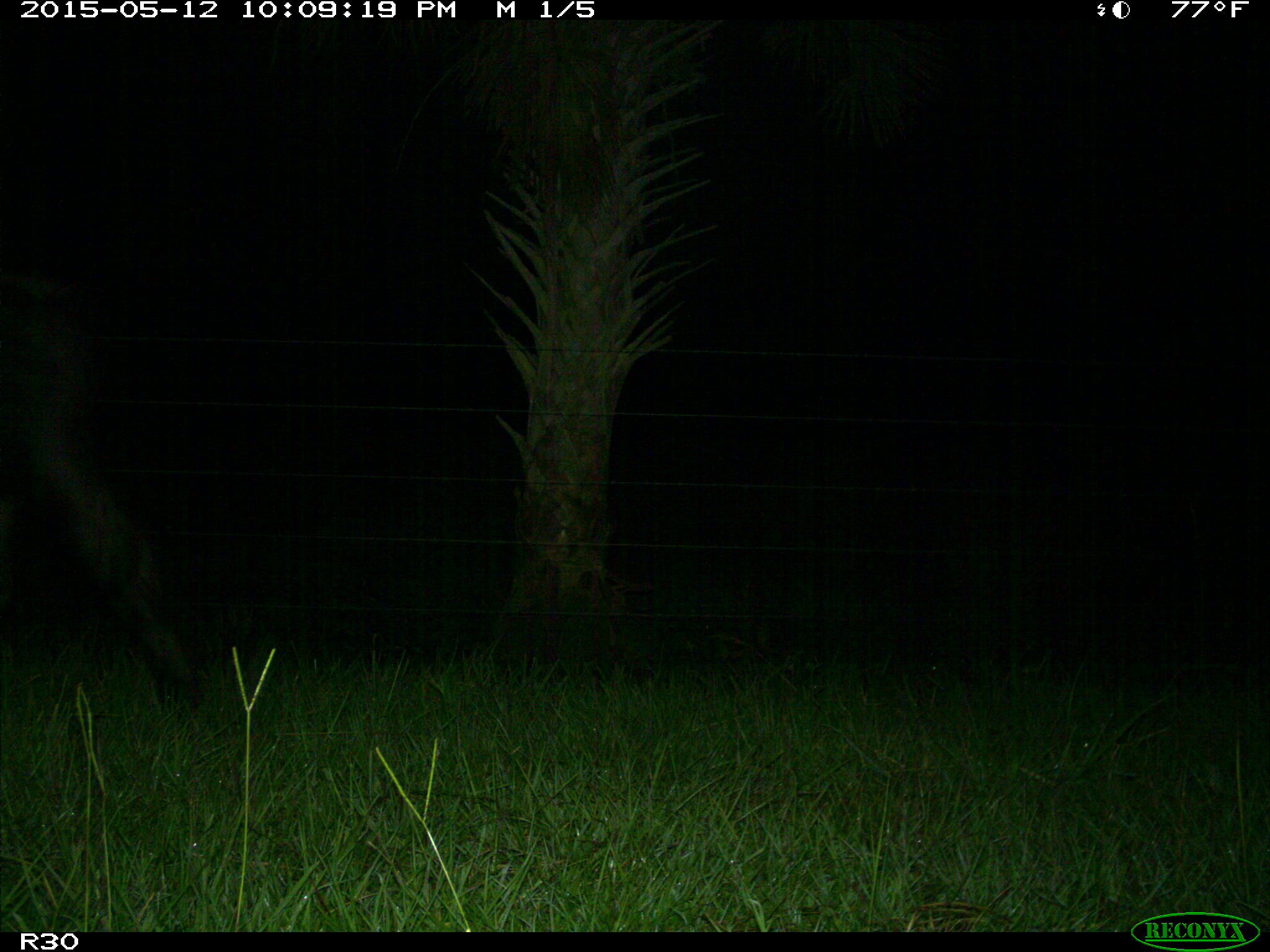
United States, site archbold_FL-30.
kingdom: Animalia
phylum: Chordata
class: Mammalia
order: Artiodactyla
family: Bovidae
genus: Bos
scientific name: Bos taurus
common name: domestic cow